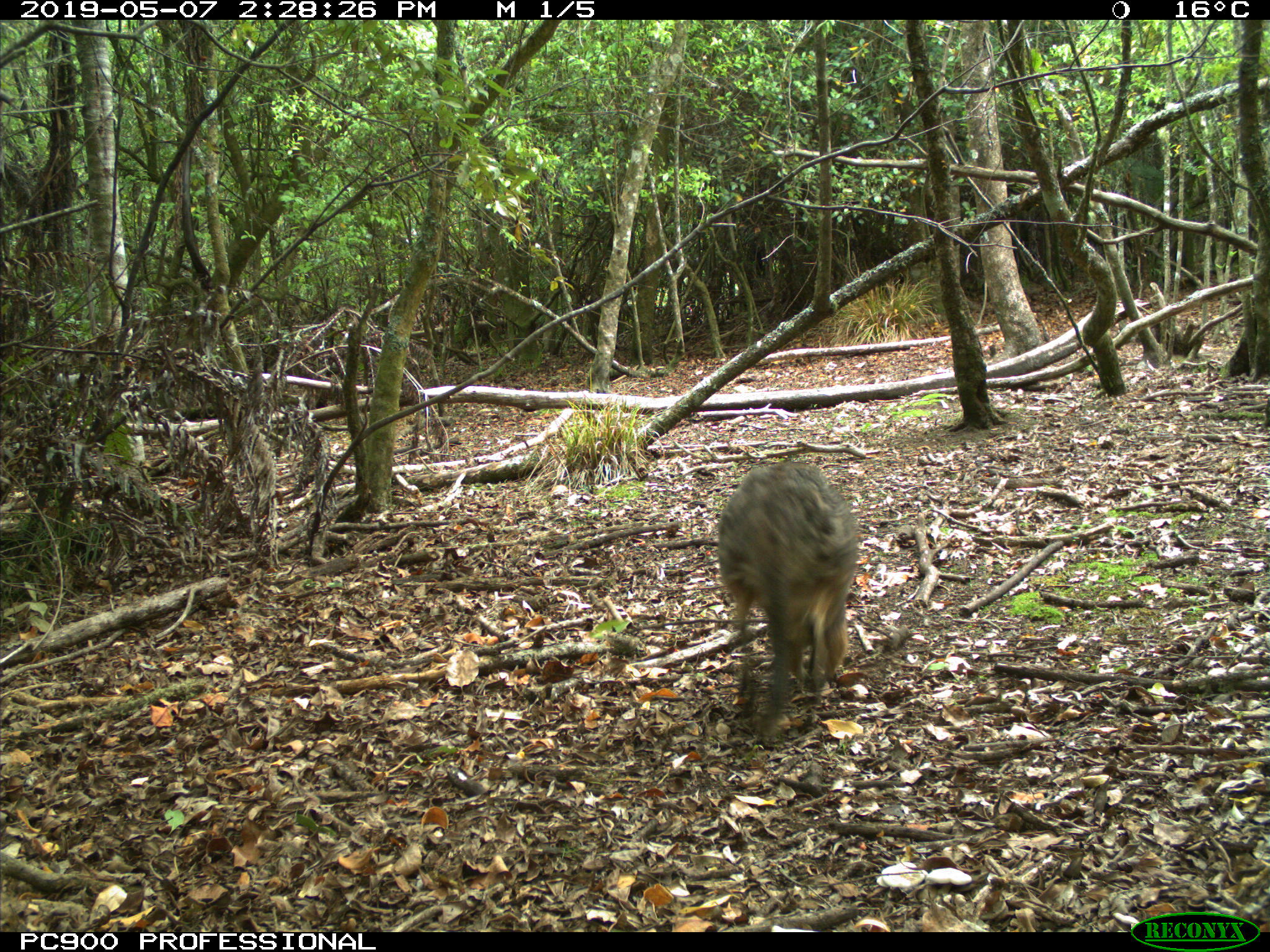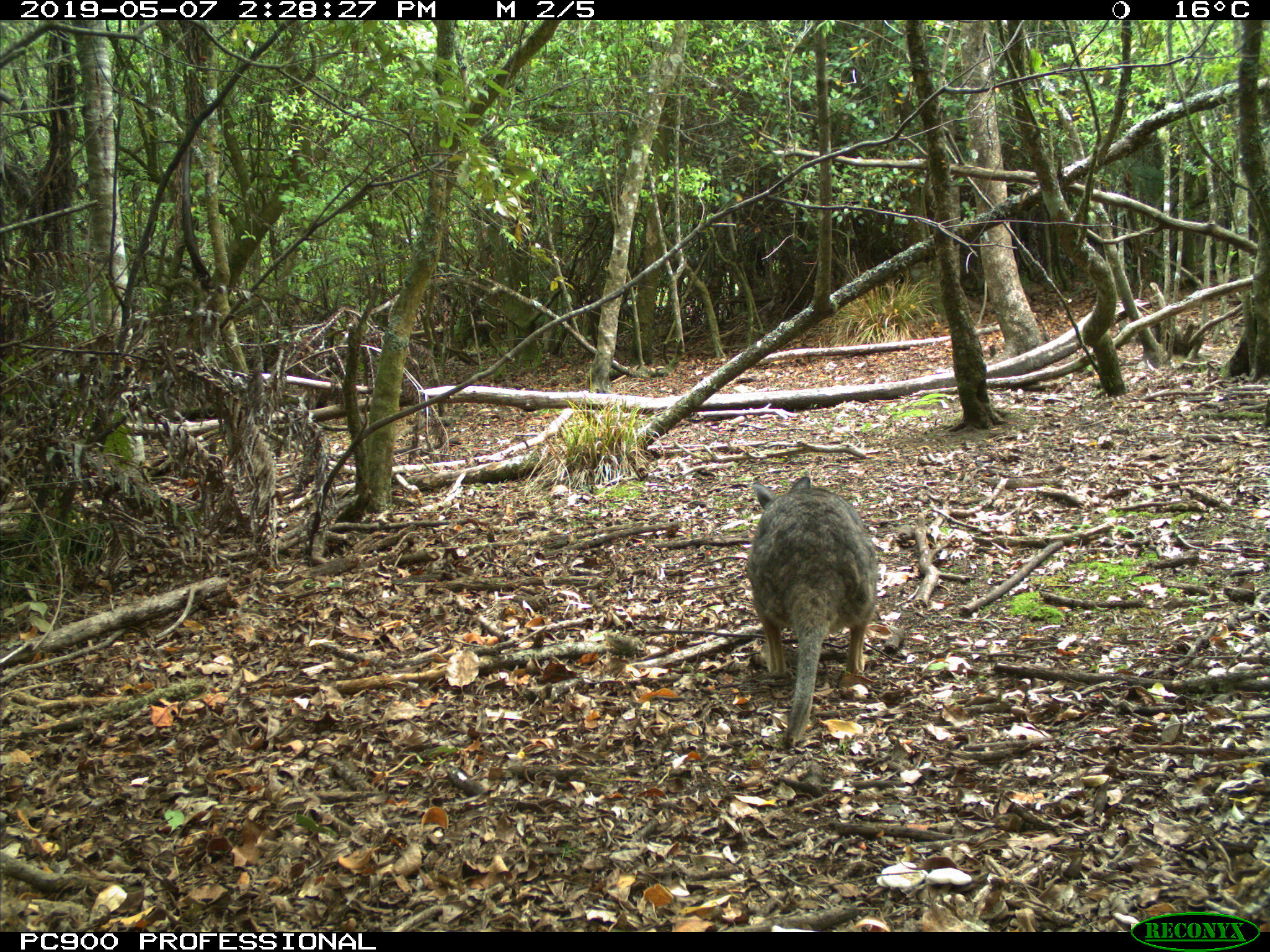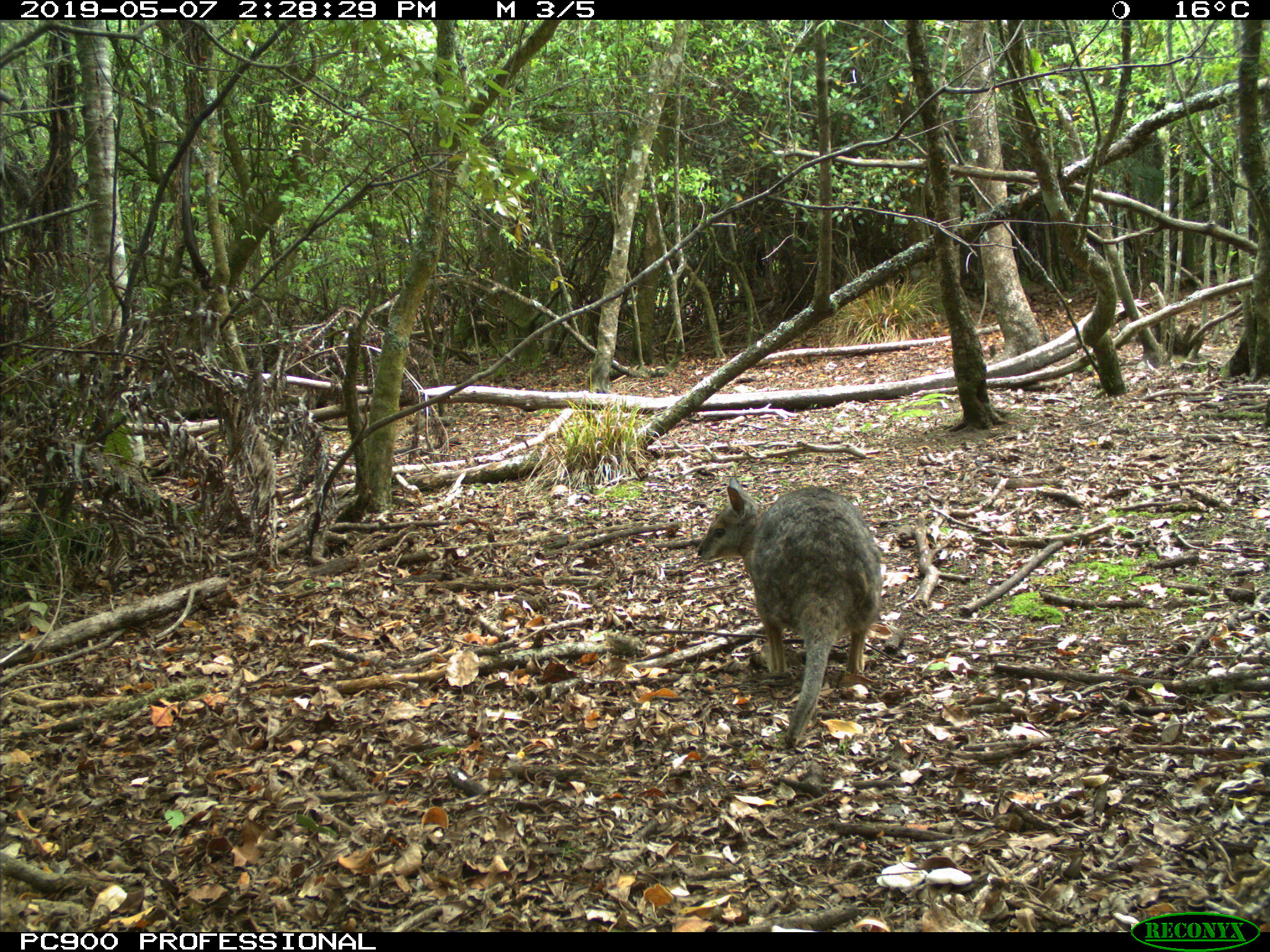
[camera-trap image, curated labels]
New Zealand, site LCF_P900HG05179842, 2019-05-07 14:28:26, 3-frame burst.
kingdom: Animalia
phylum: Chordata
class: Mammalia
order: Diprotodontia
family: Macropodidae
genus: Notamacropus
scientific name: Notamacropus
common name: wallaby